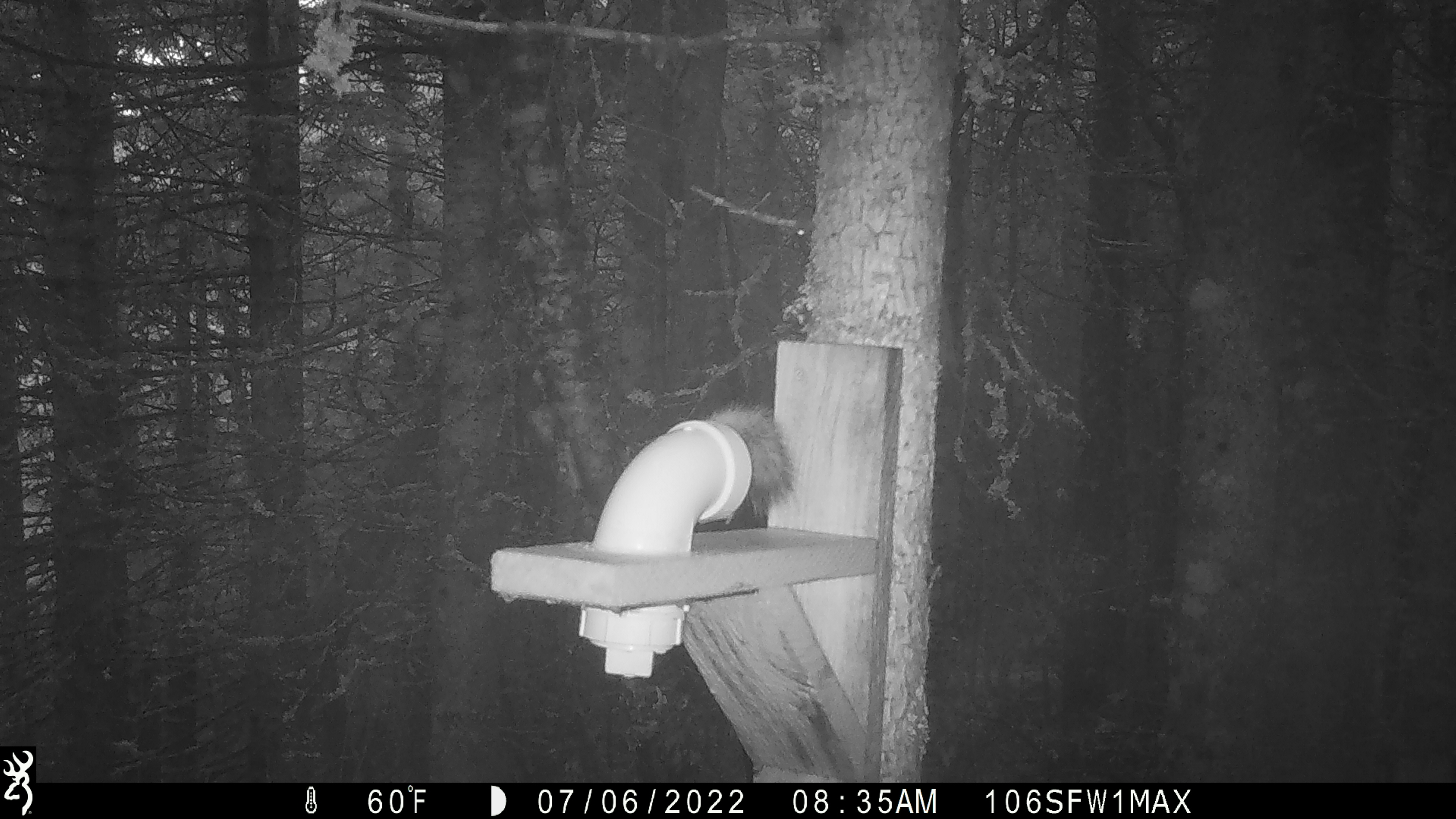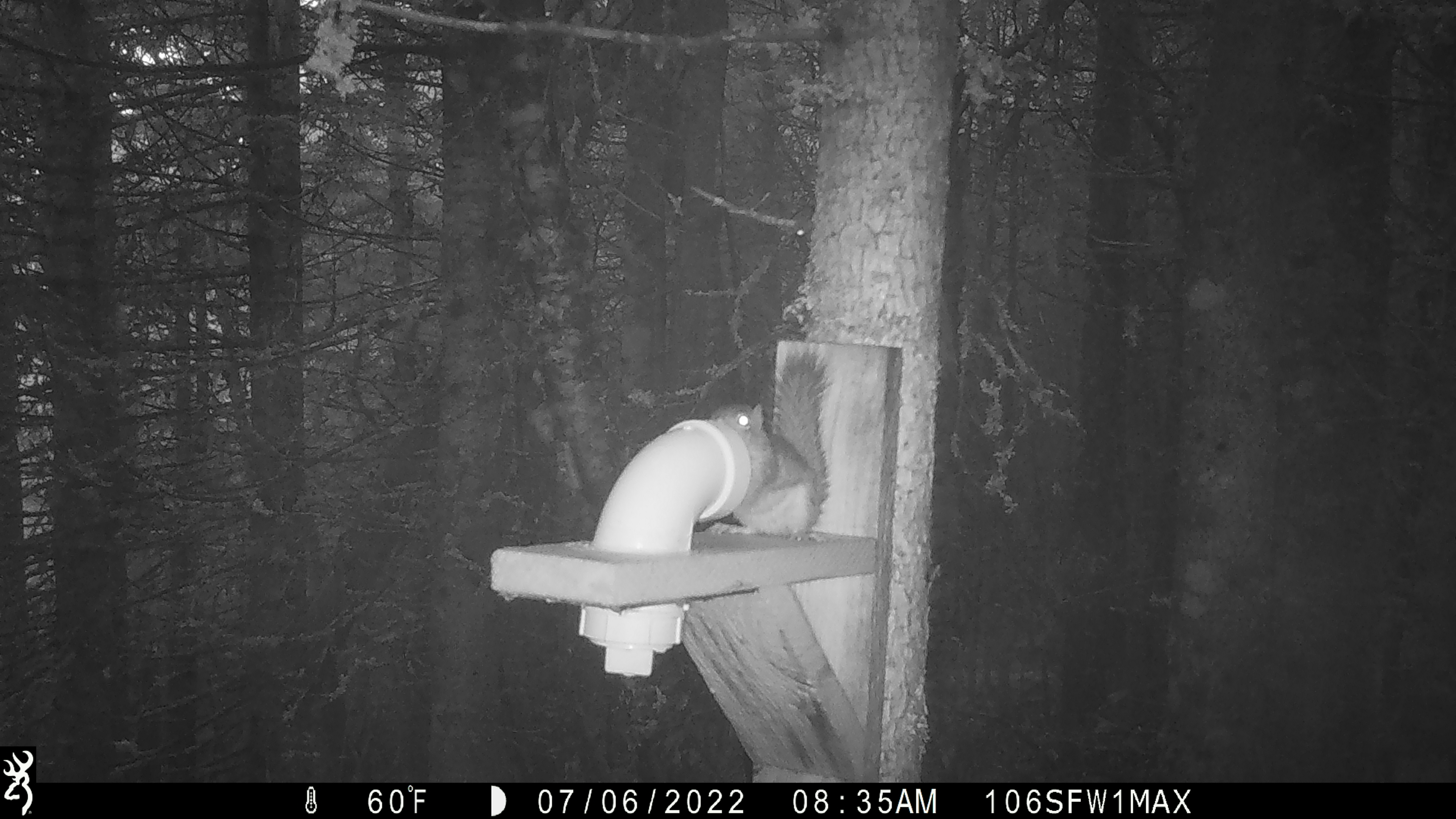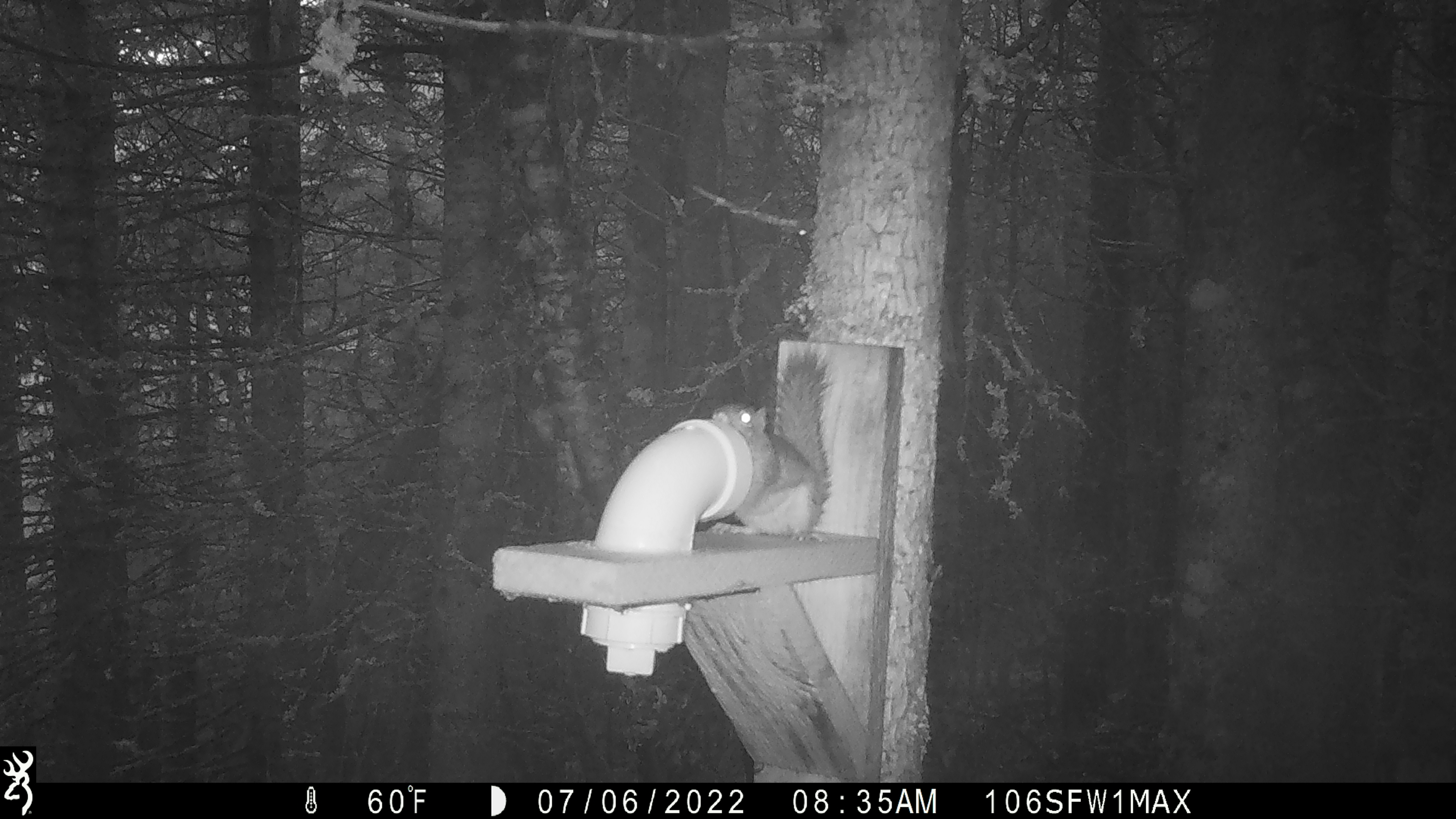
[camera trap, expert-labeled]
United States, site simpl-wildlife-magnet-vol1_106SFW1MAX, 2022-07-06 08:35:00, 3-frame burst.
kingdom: Animalia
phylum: Chordata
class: Mammalia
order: Rodentia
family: Sciuridae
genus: Tamiasciurus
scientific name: Tamiasciurus hudsonicus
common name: red squirrel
Red squirrel (Tamiasciurus hudsonicus).